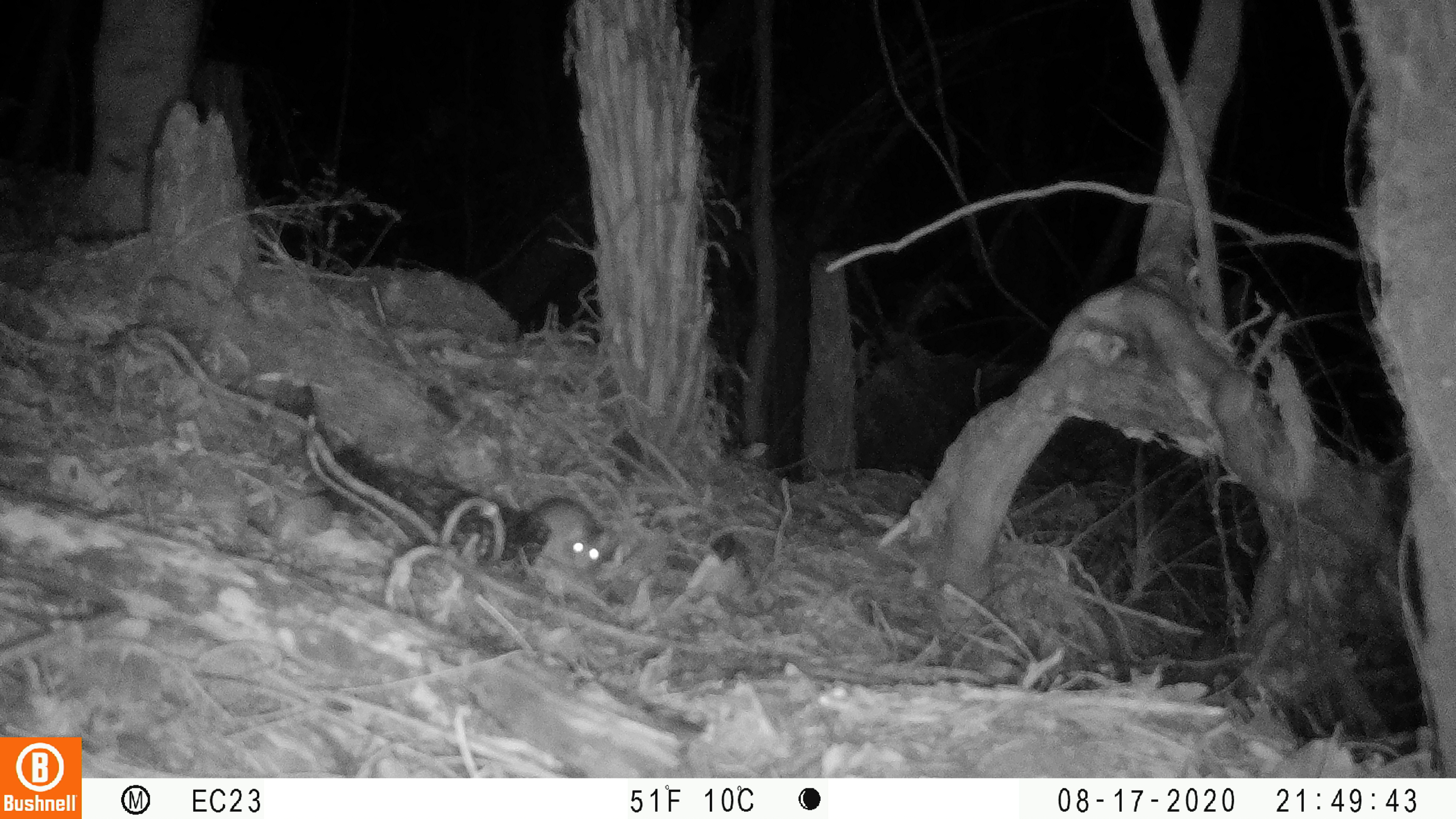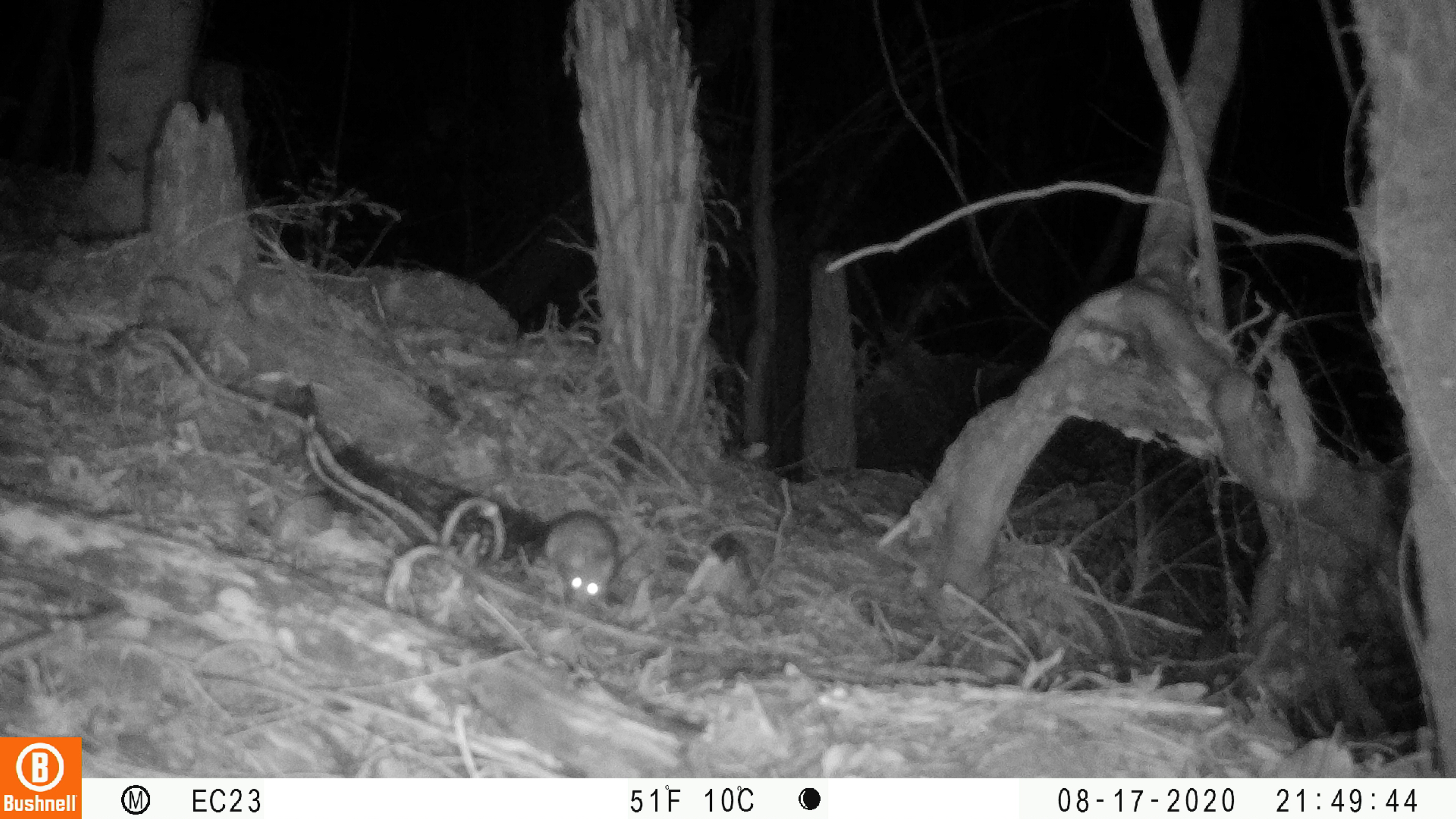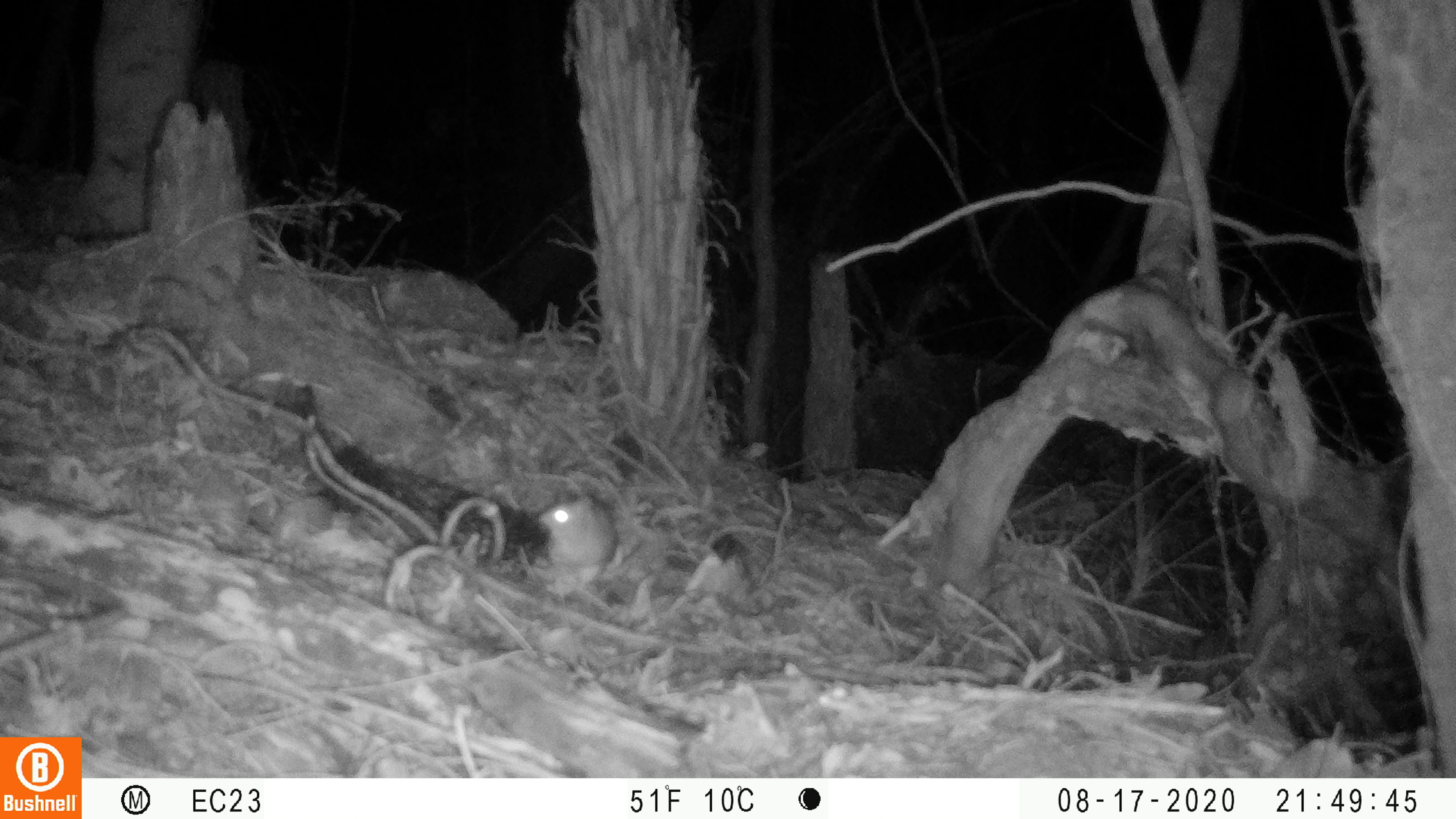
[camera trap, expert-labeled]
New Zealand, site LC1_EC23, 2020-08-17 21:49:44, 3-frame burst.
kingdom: Animalia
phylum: Chordata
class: Mammalia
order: Rodentia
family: Muridae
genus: Rattus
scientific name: Rattus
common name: rat